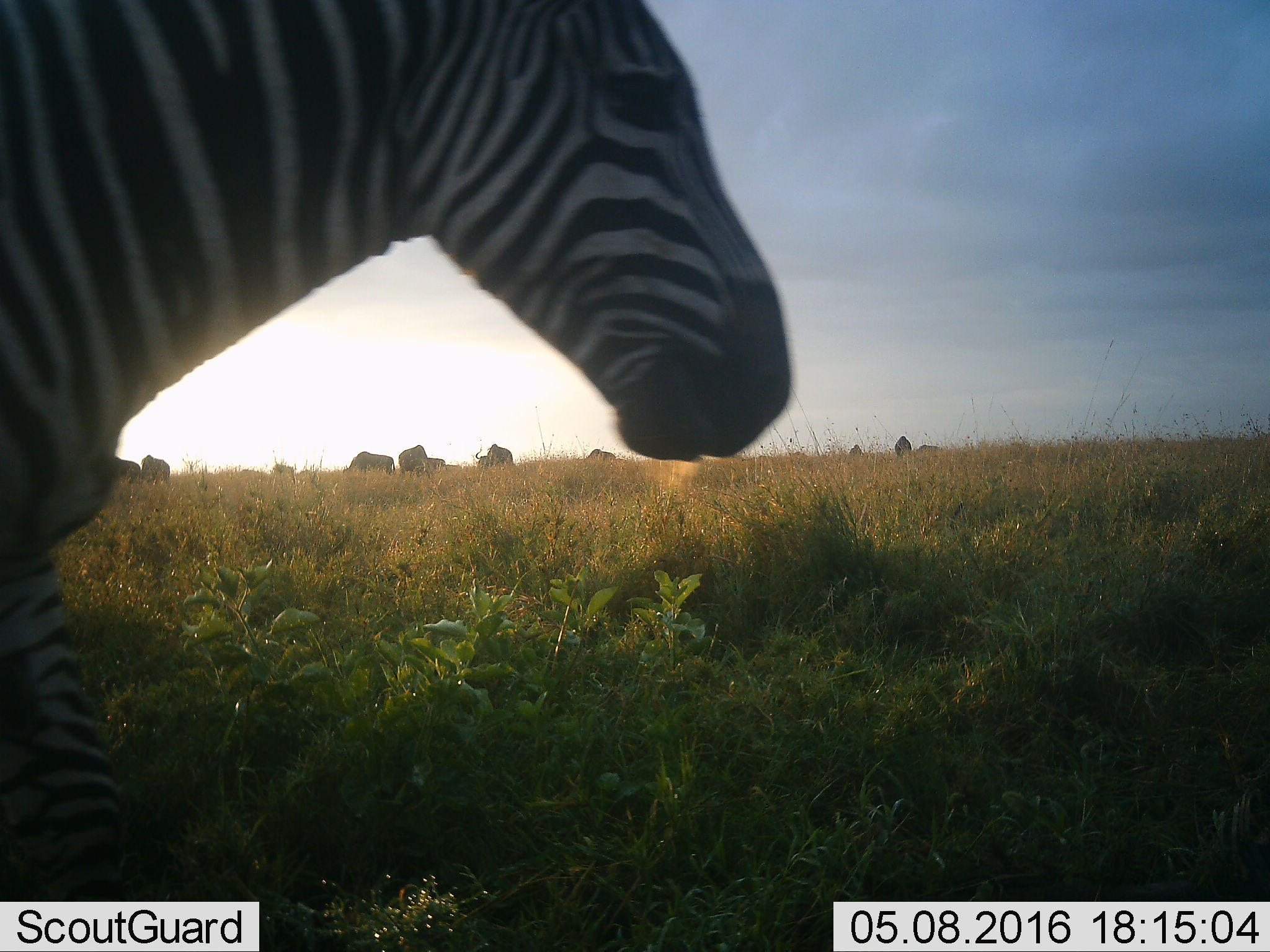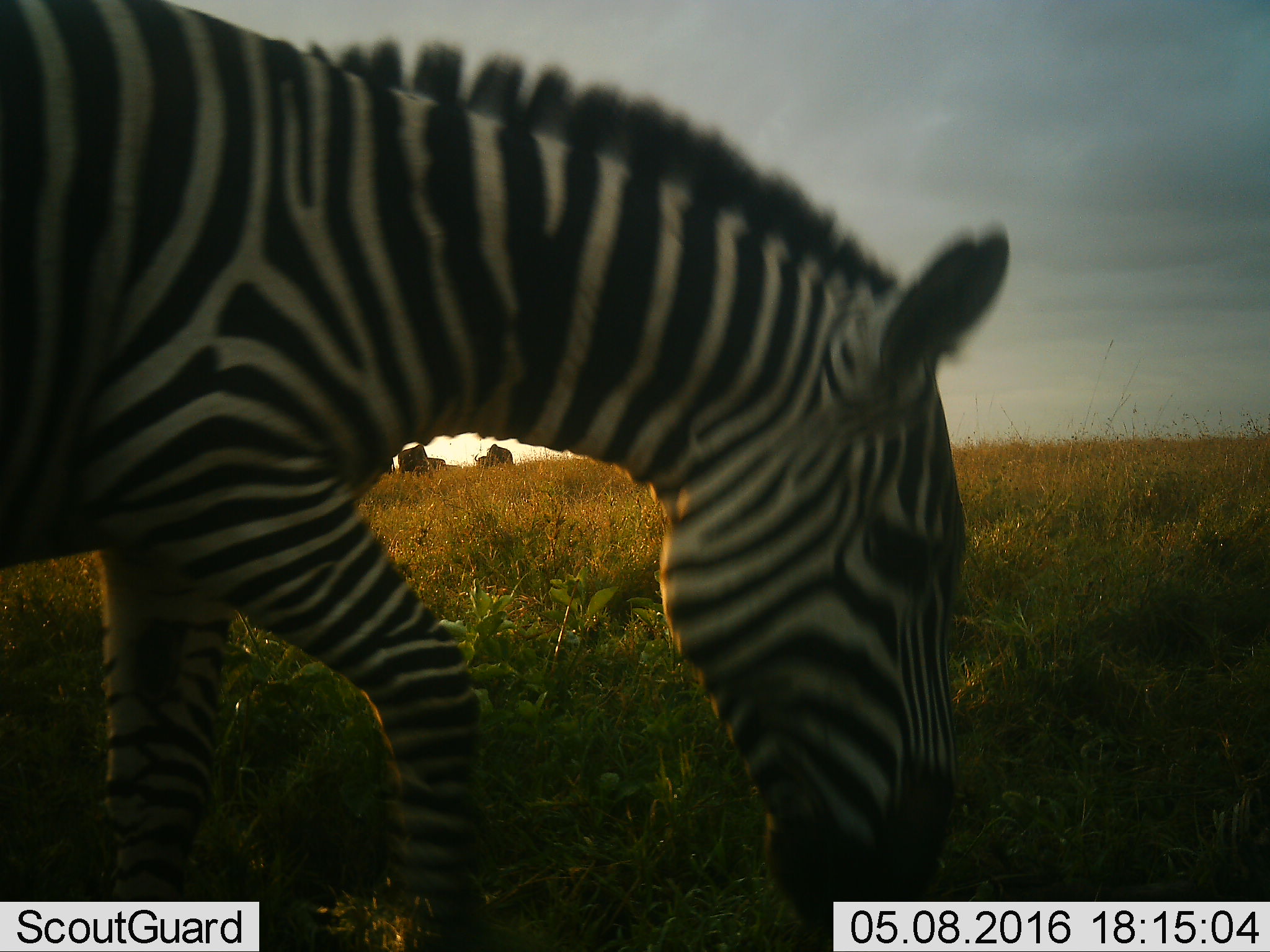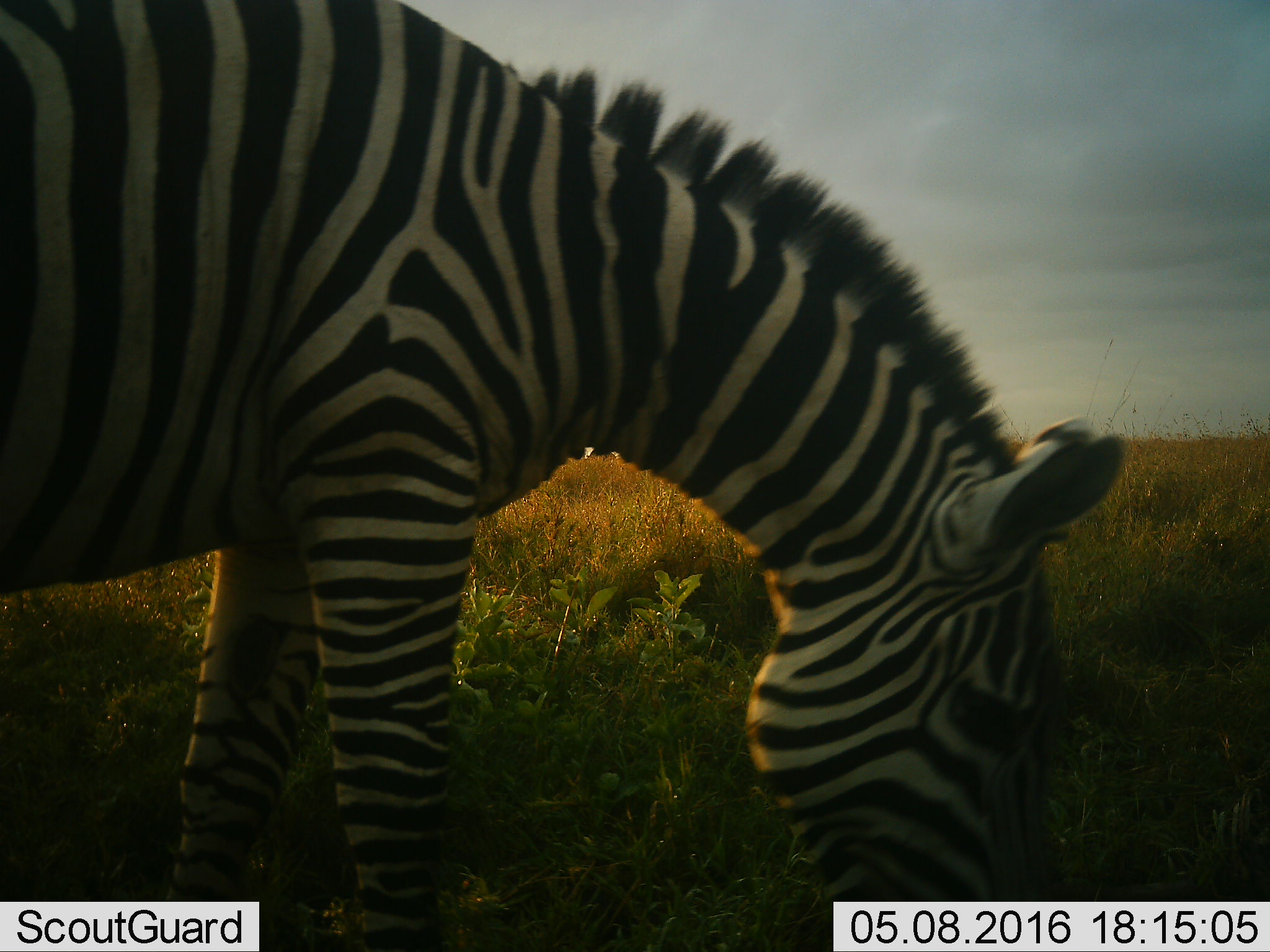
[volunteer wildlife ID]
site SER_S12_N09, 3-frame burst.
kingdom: Animalia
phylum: Chordata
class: Mammalia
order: Perissodactyla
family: Equidae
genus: Equus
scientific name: Equus quagga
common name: plains zebra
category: zebraplains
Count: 1.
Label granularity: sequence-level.